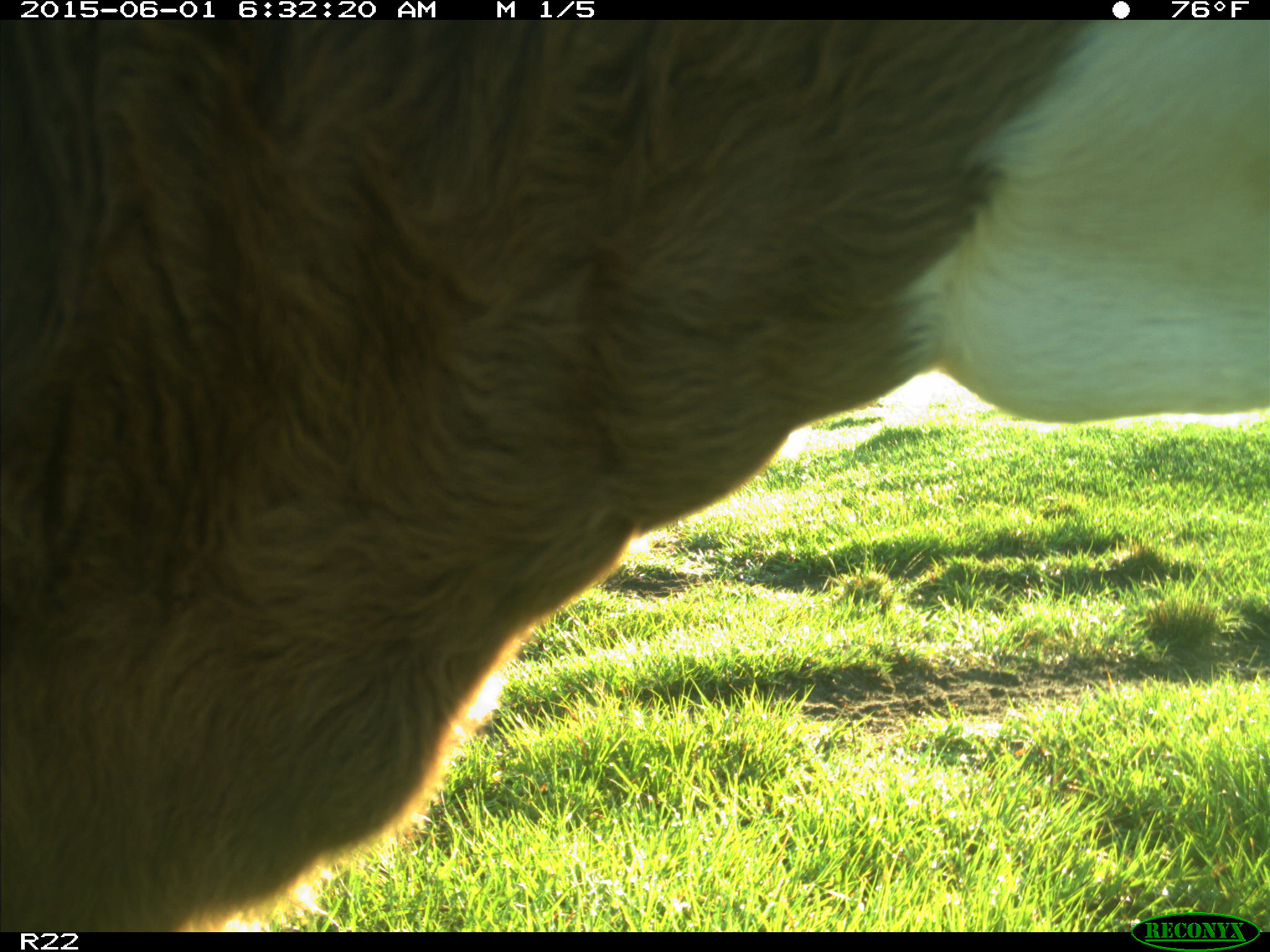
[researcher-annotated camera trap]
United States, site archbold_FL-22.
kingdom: Animalia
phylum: Chordata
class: Mammalia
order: Artiodactyla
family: Bovidae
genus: Bos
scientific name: Bos taurus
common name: domestic cow